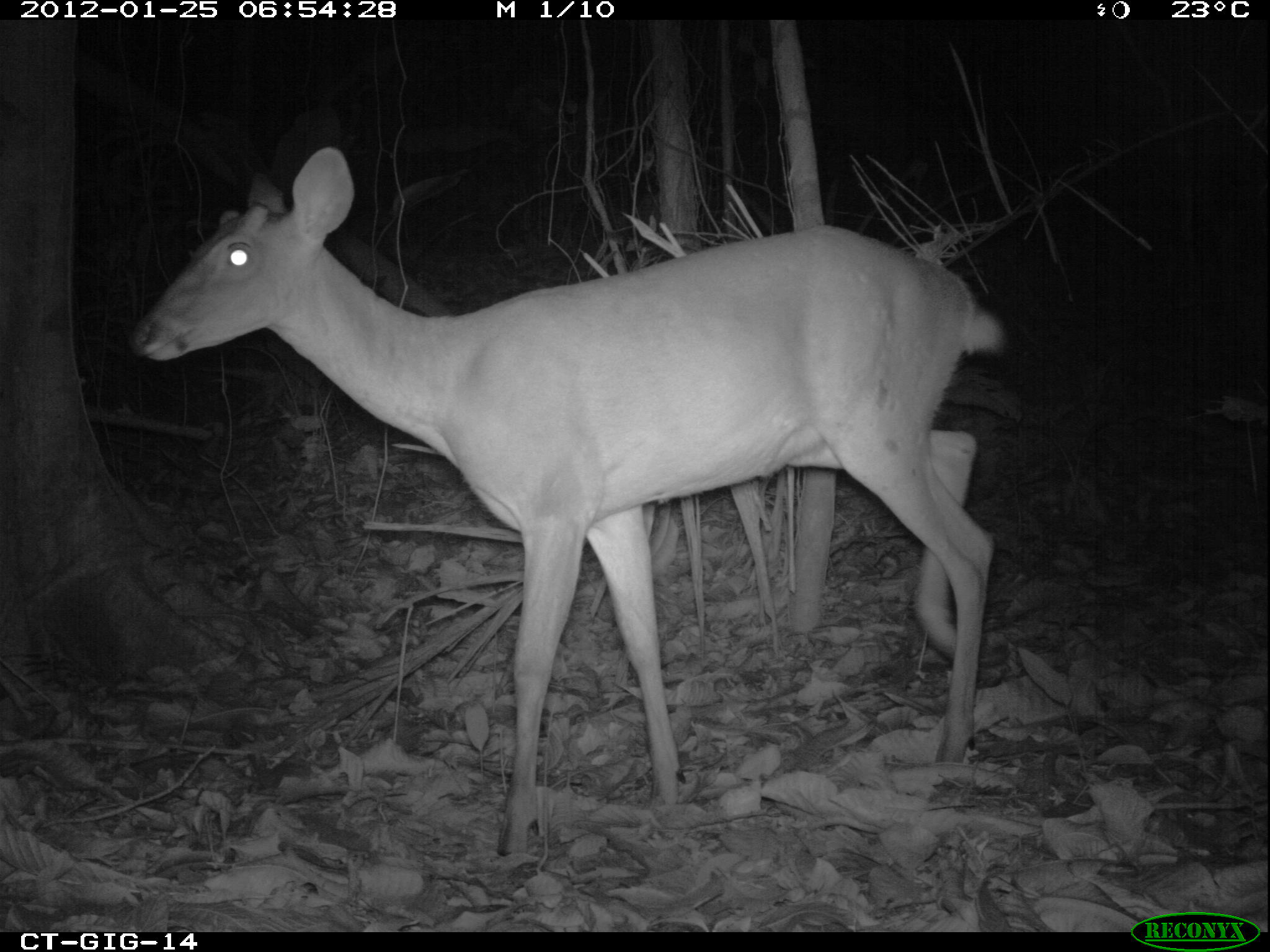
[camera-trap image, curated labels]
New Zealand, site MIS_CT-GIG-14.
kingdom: Animalia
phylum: Chordata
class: Mammalia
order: Artiodactyla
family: Cervidae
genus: Odocoileus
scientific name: Odocoileus virginianus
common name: white-tailed deer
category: white tailed deer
White tailed deer (white-tailed deer) (Odocoileus virginianus).